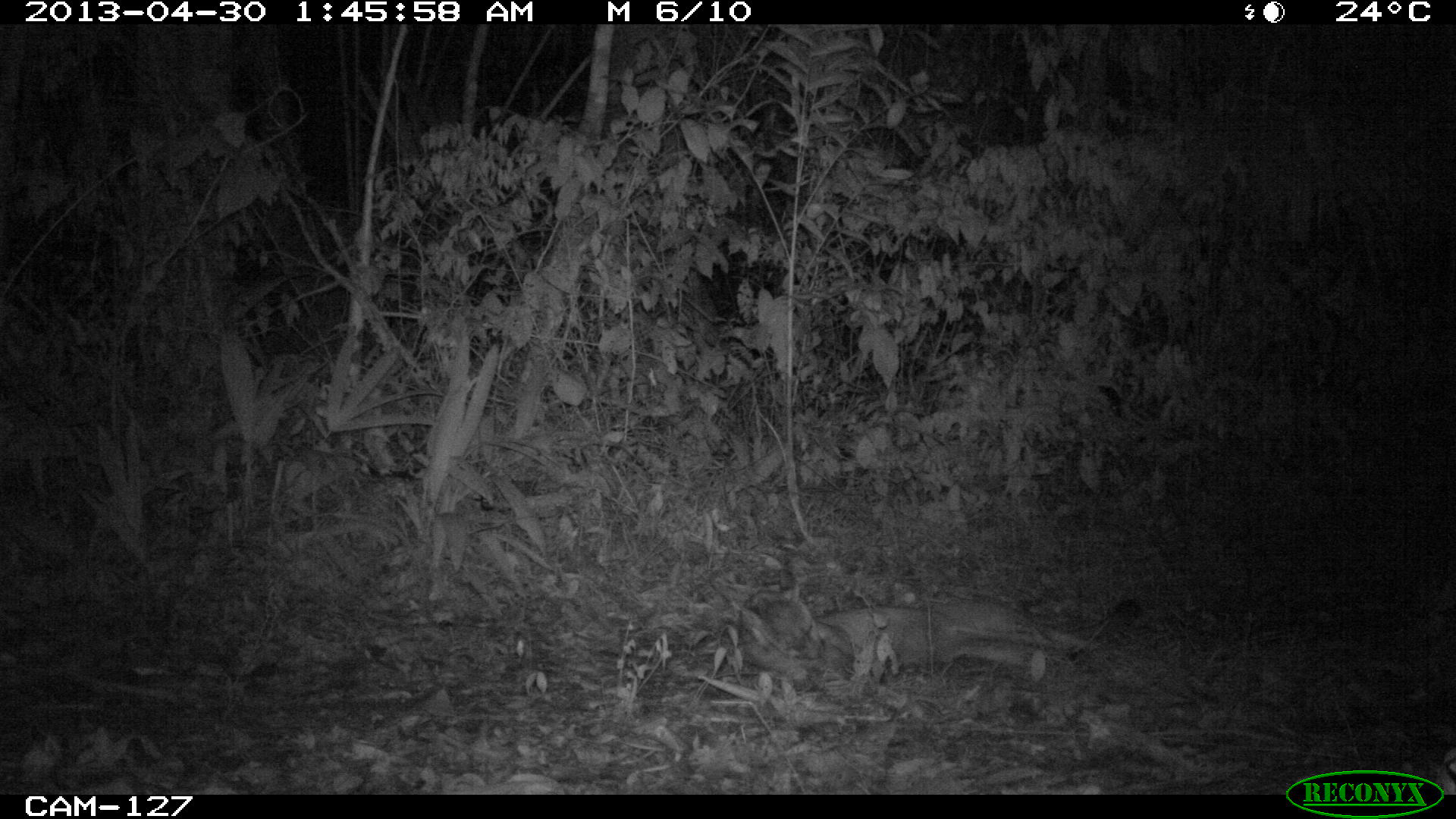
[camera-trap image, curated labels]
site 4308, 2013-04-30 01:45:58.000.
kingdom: Animalia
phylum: Chordata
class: Mammalia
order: Carnivora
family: Felidae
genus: Puma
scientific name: Puma concolor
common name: mountain lion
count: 1